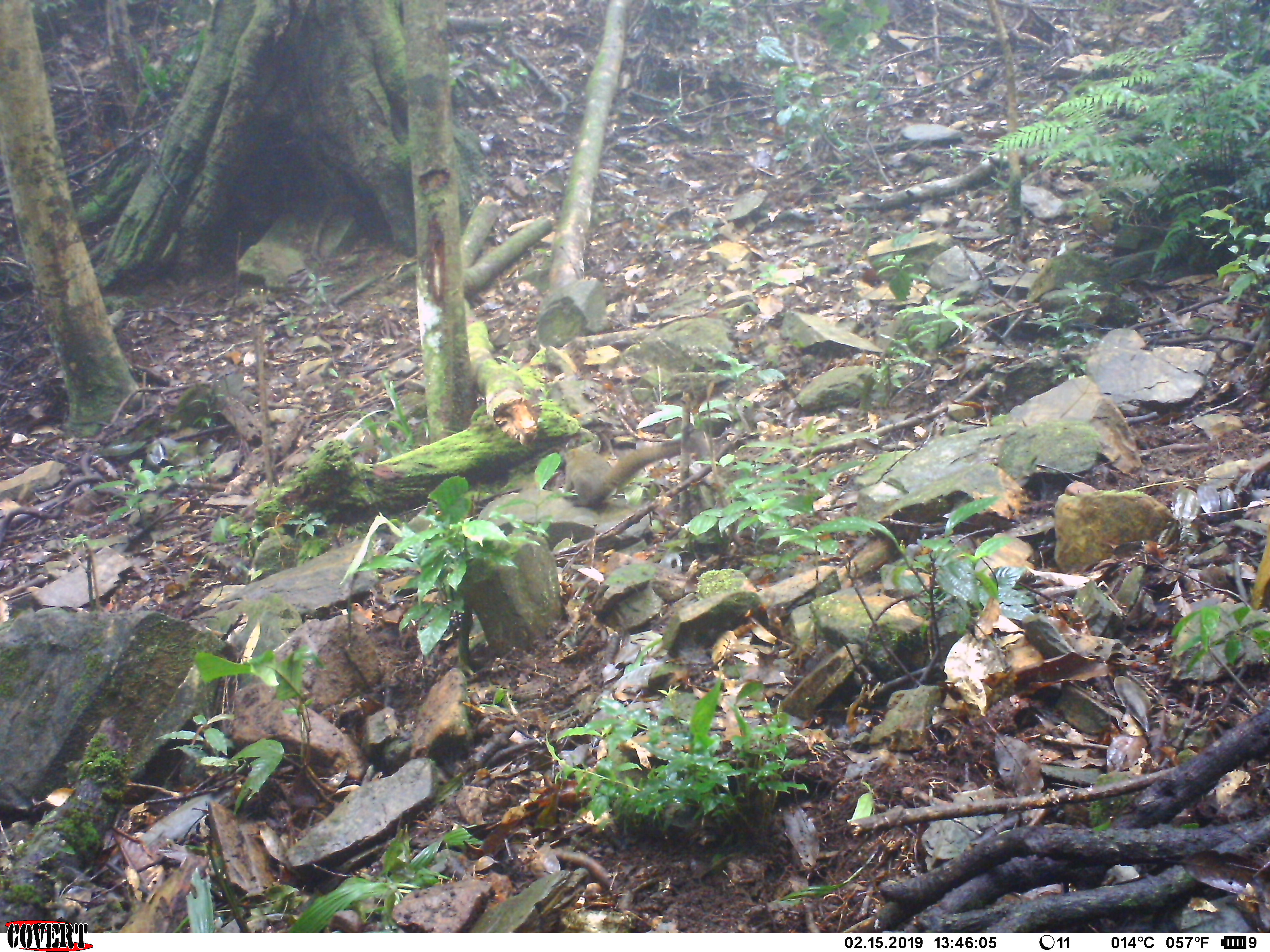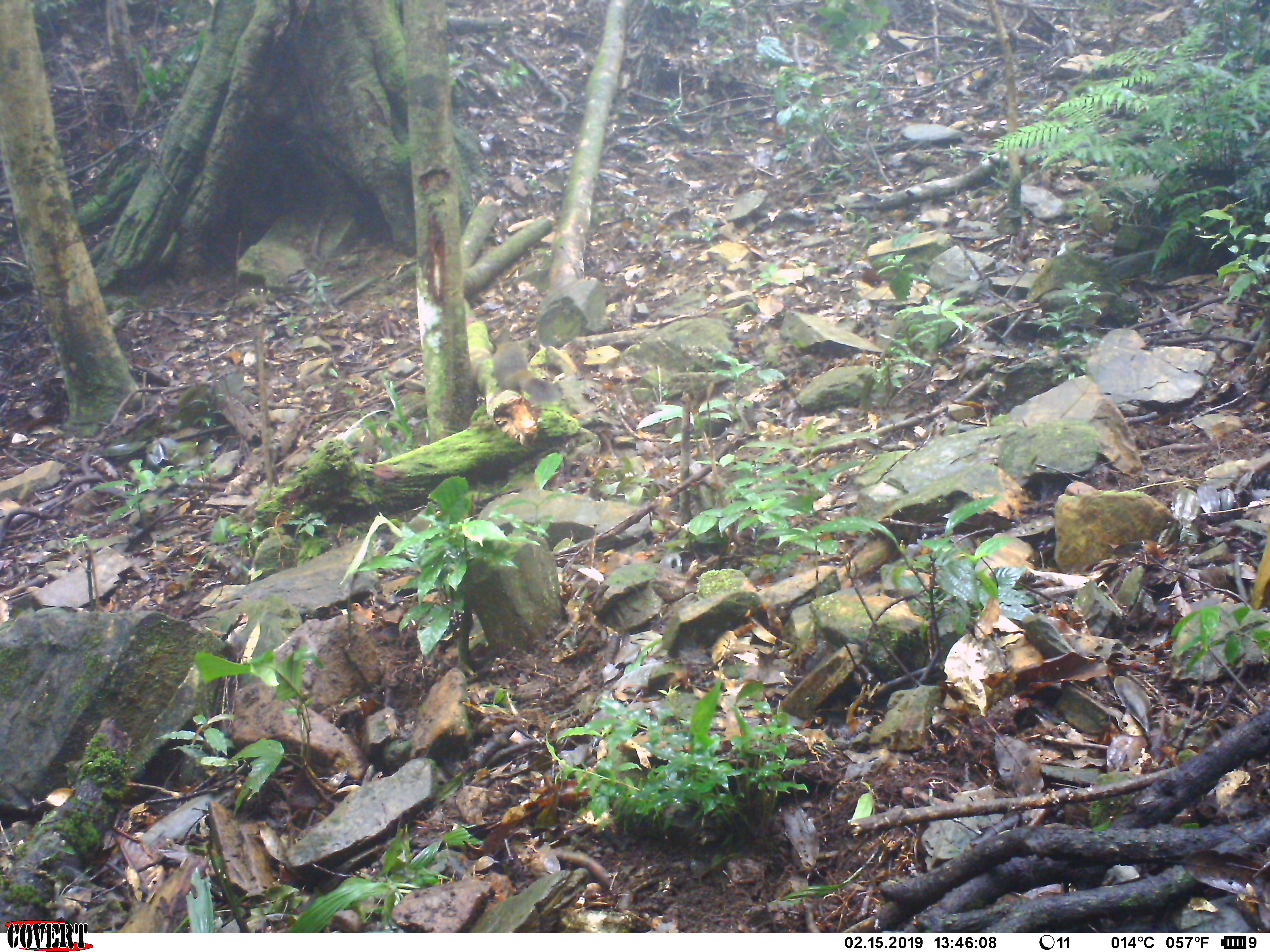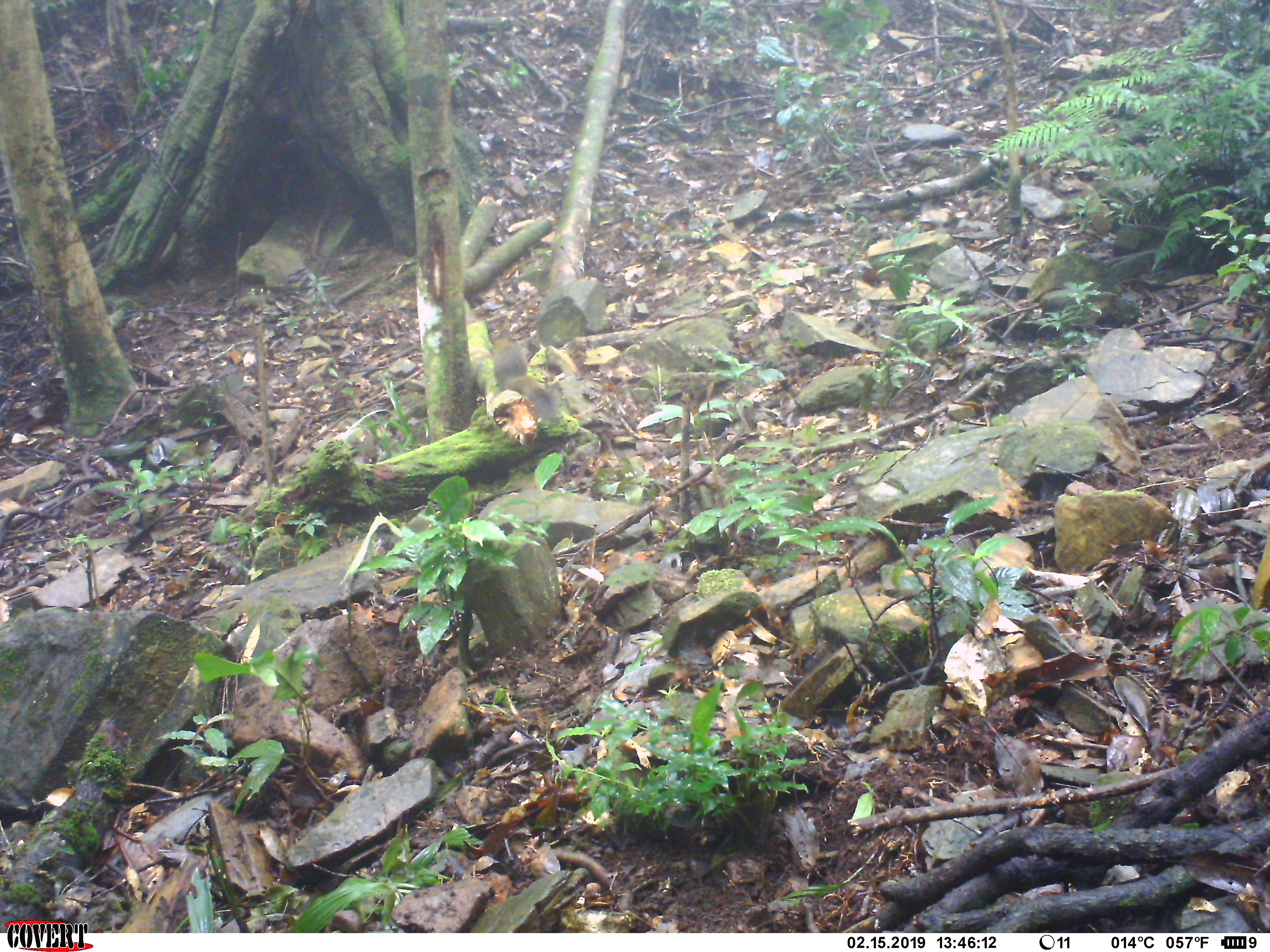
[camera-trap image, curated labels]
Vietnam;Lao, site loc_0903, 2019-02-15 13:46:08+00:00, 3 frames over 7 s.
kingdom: Animalia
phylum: Chordata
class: Mammalia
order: Rodentia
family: Sciuridae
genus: Sciurus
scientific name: Sciurus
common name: squirrel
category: unidentified squirrel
Unidentified squirrel (squirrel) (Sciurus). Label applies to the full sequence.